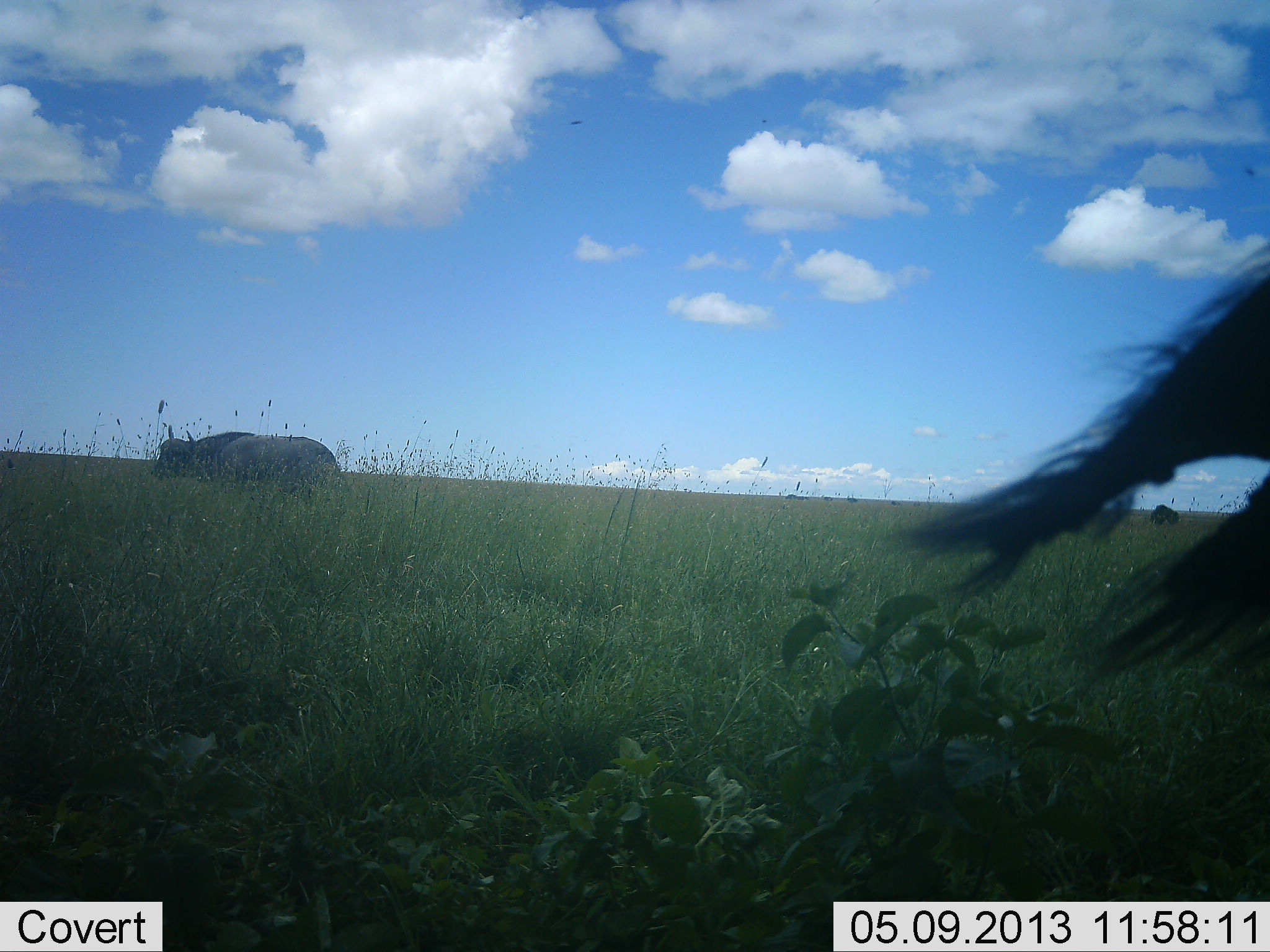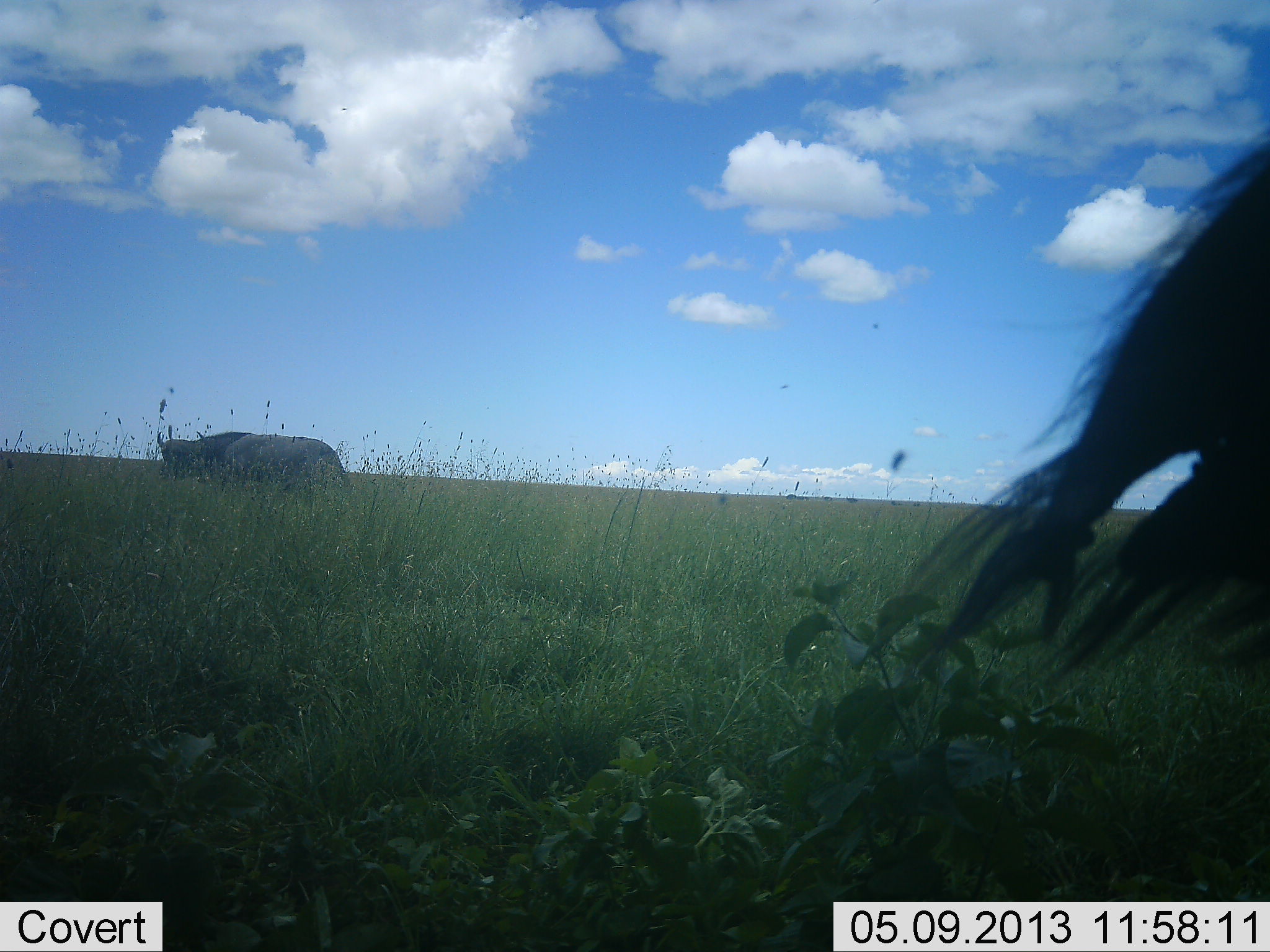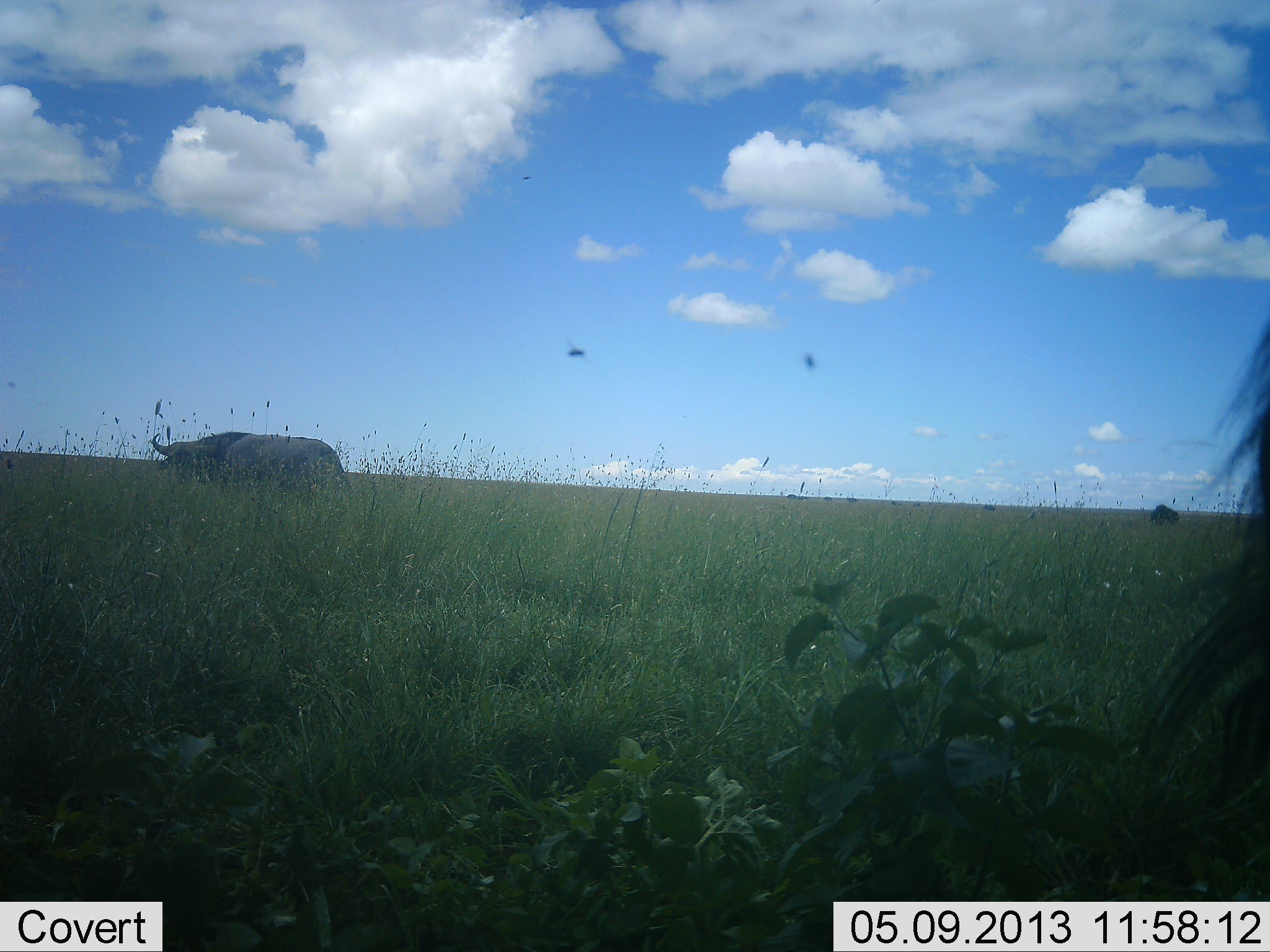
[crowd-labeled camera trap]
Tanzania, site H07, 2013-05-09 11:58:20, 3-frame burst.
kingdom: Animalia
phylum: Chordata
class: Mammalia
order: Artiodactyla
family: Bovidae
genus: Syncerus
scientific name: Syncerus caffer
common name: cape buffalo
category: buffalo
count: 2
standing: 73%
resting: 0%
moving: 20%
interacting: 0%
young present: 0%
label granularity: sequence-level